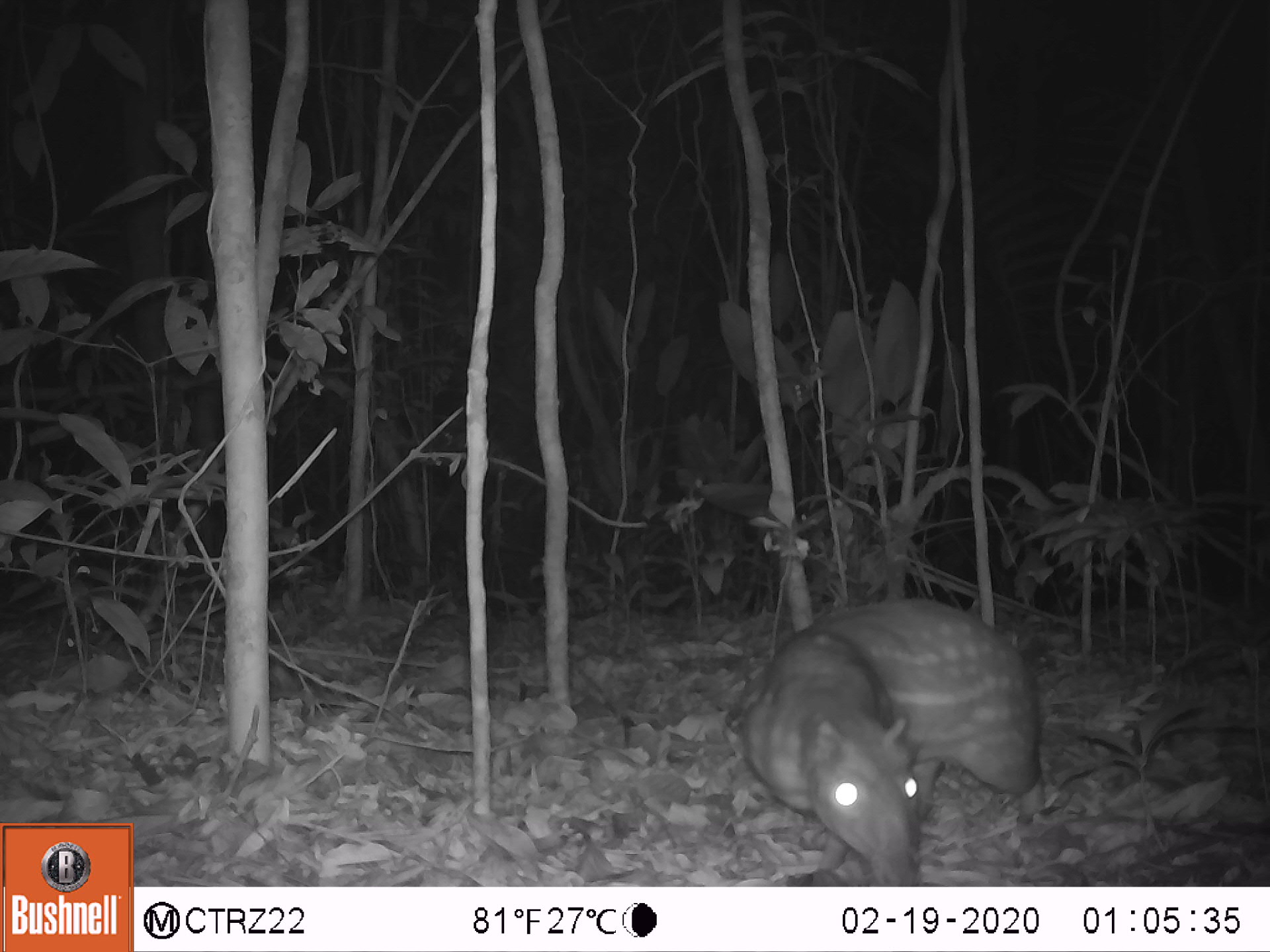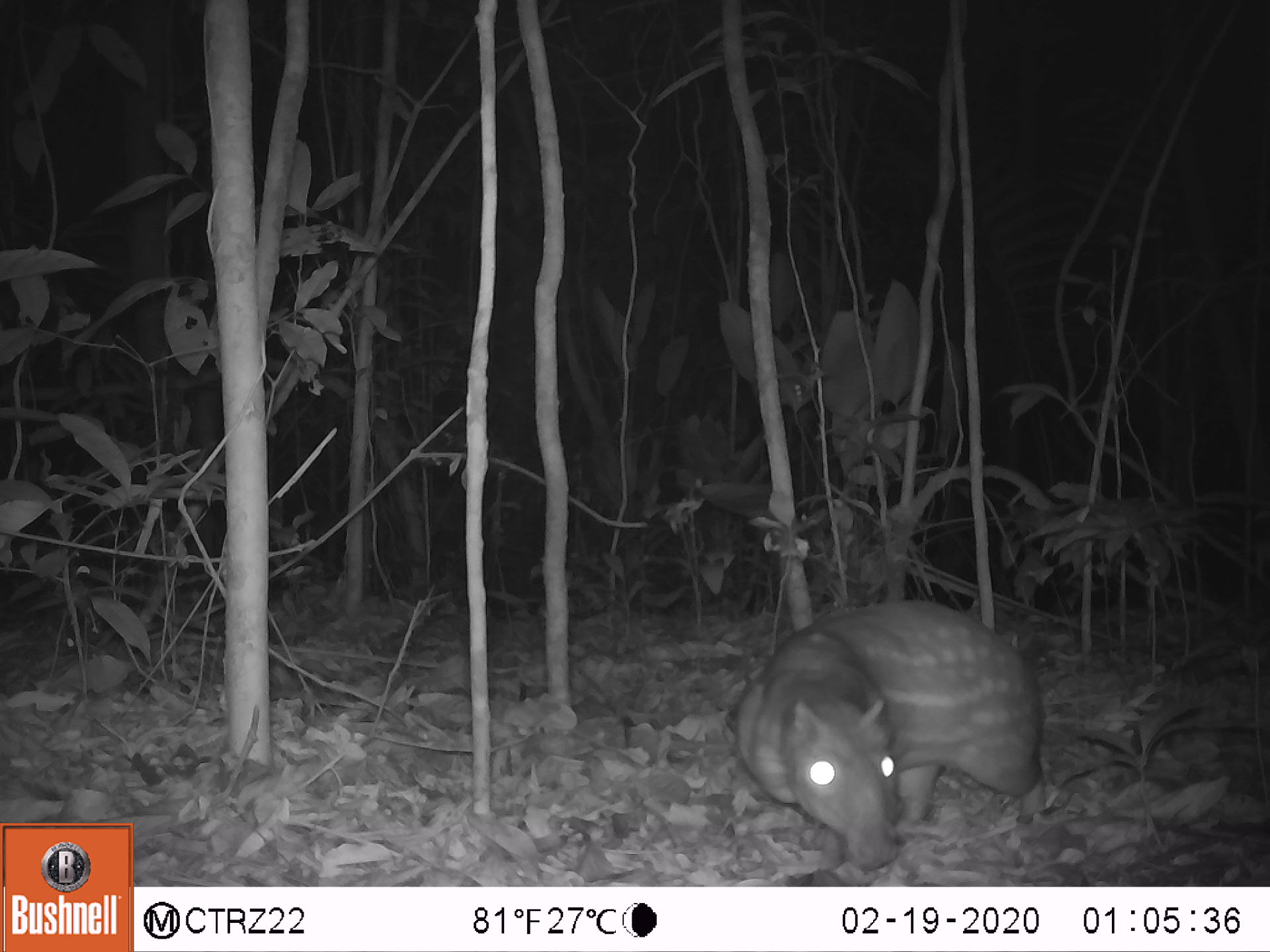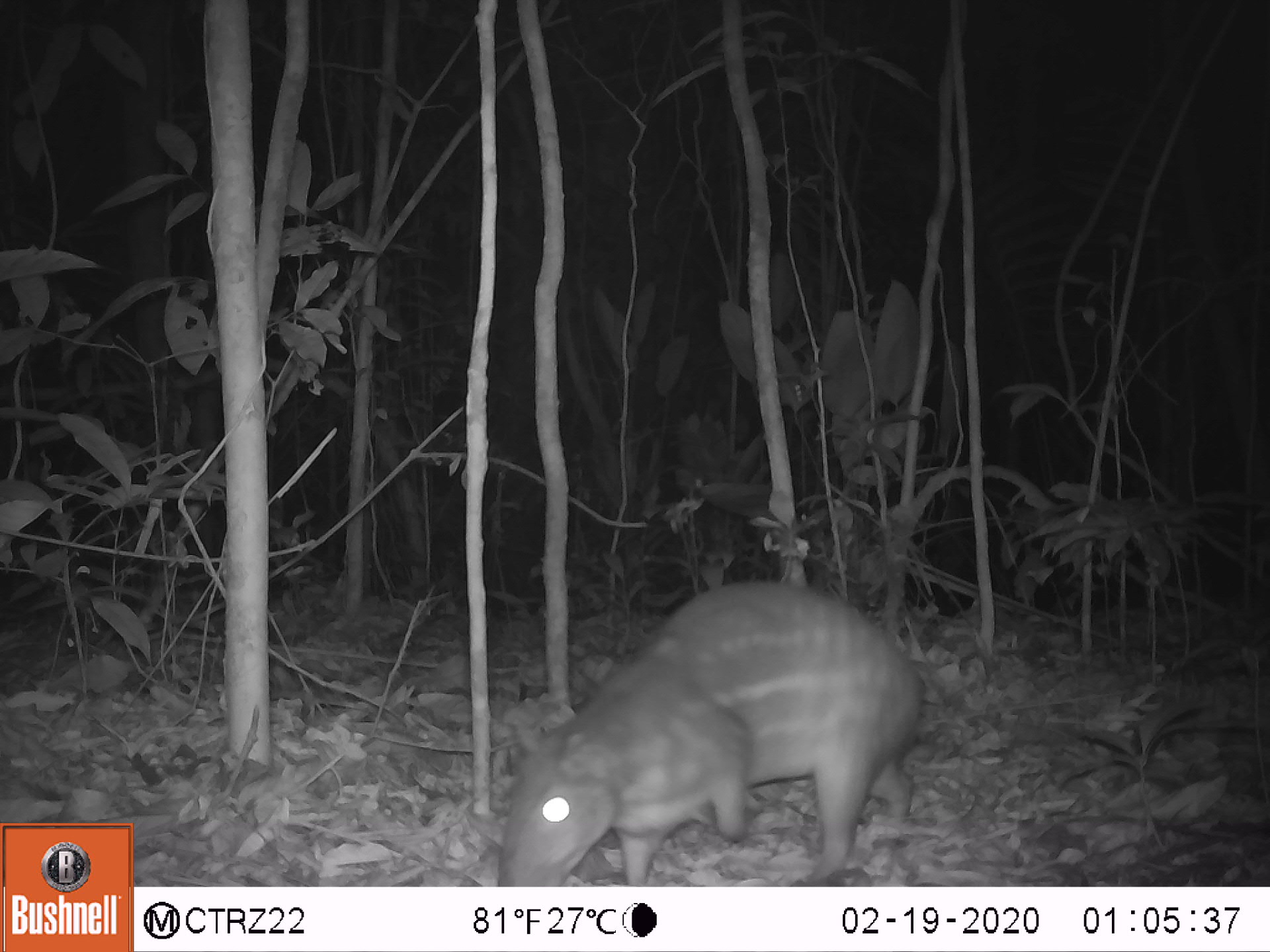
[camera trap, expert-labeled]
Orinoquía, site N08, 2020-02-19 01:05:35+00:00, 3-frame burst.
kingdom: Animalia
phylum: Chordata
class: Mammalia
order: Rodentia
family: Cuniculidae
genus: Cuniculus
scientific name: Cuniculus paca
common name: spotted paca